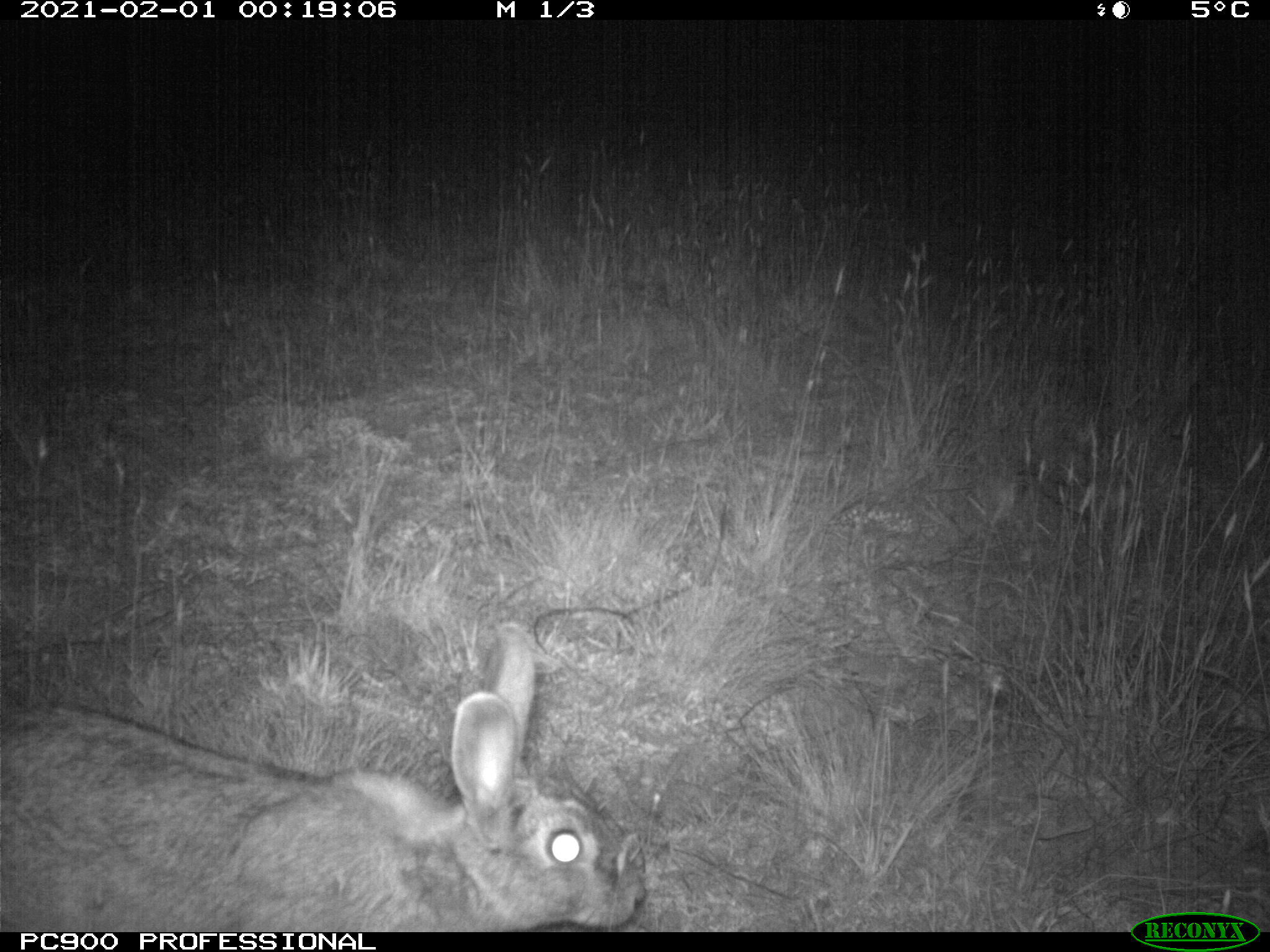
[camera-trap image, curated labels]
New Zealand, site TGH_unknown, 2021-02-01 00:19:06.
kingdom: Animalia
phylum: Chordata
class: Mammalia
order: Lagomorpha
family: Leporidae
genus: Oryctolagus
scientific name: Oryctolagus cuniculus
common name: european rabbit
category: rabbit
Rabbit (european rabbit) (Oryctolagus cuniculus).